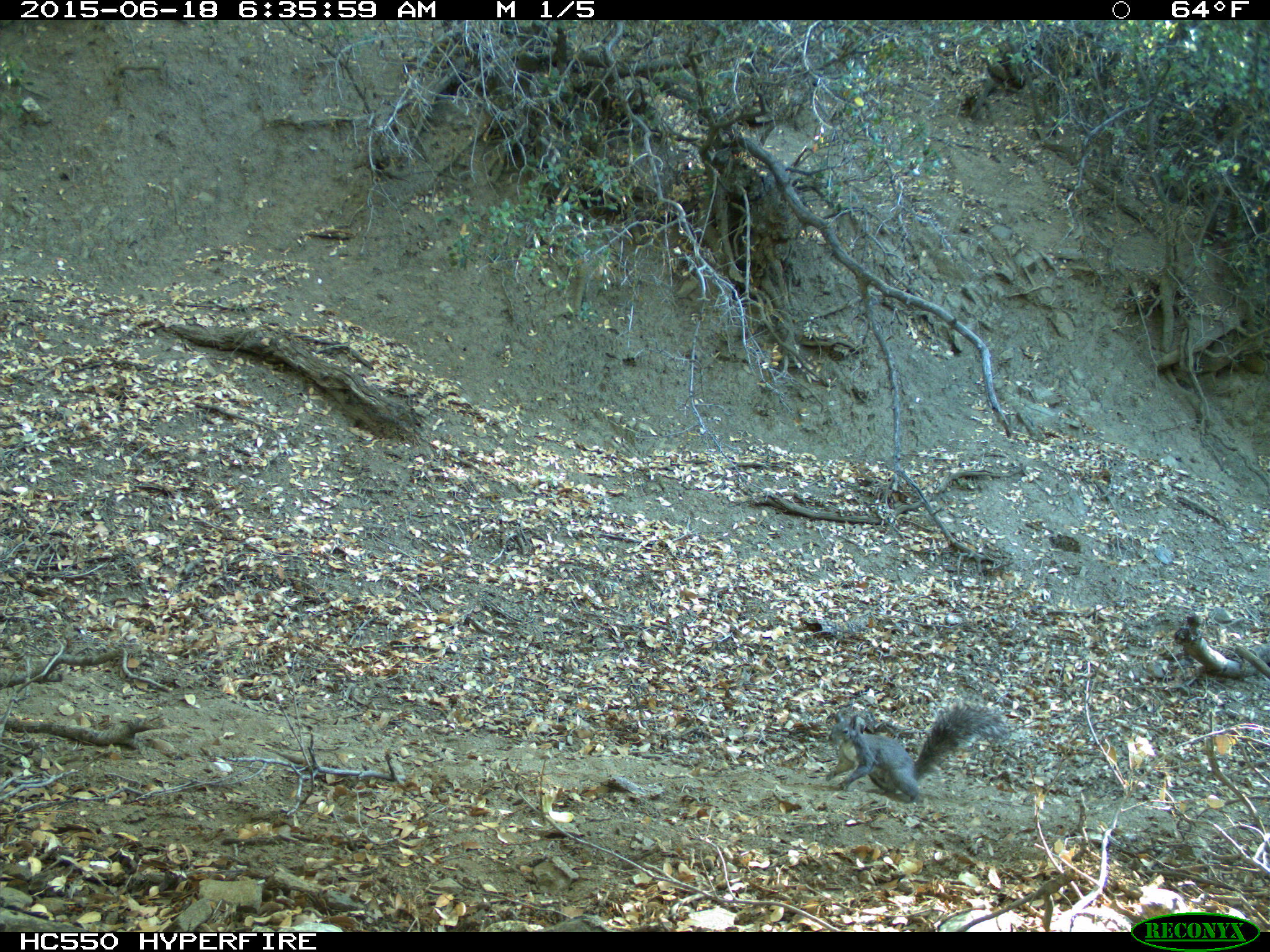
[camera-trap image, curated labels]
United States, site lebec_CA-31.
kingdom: Animalia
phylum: Chordata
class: Mammalia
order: Rodentia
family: Sciuridae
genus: Sciurus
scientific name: Sciurus carolinensis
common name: eastern gray squirrel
Sciurus carolinensis (eastern gray squirrel).